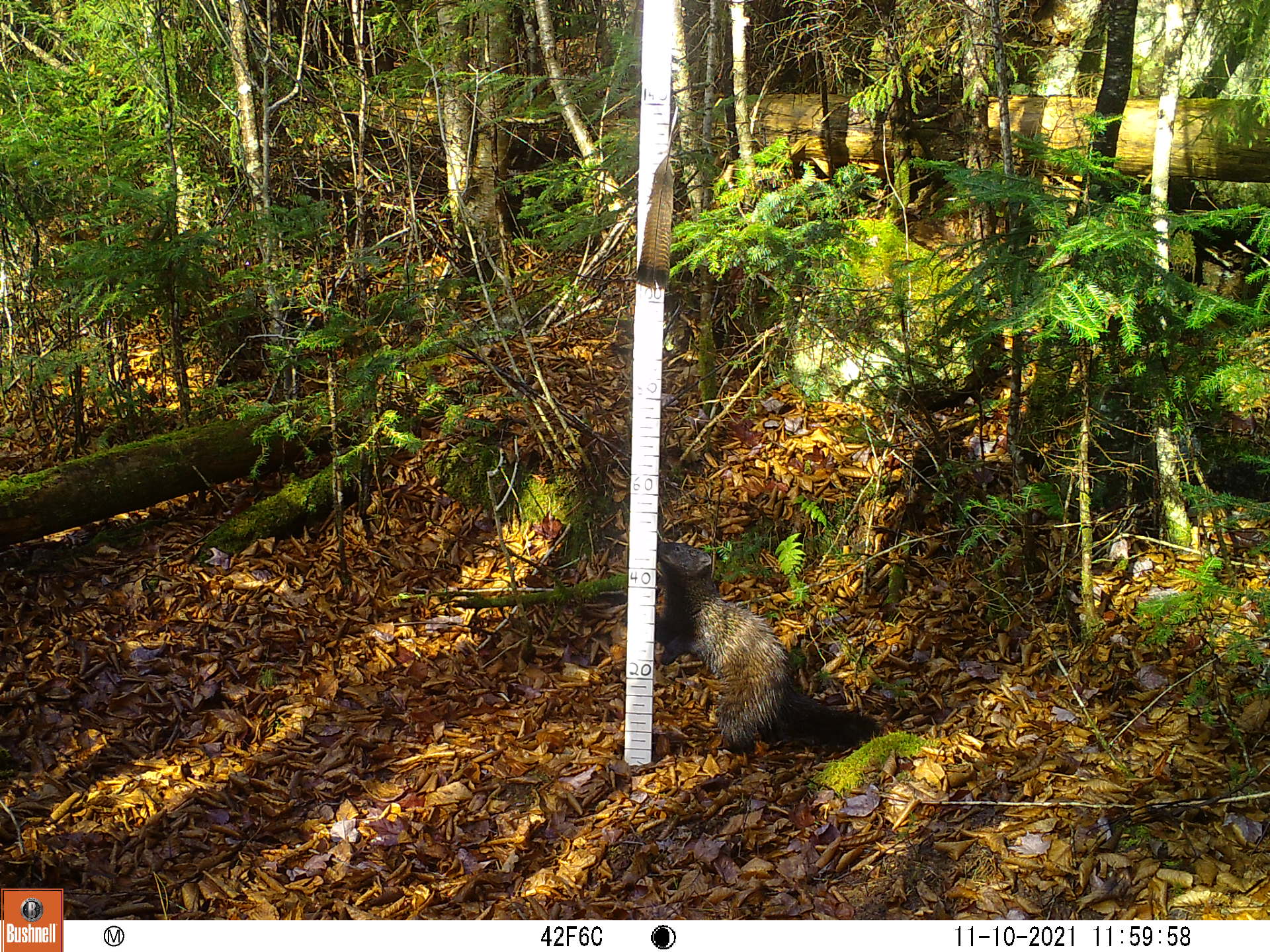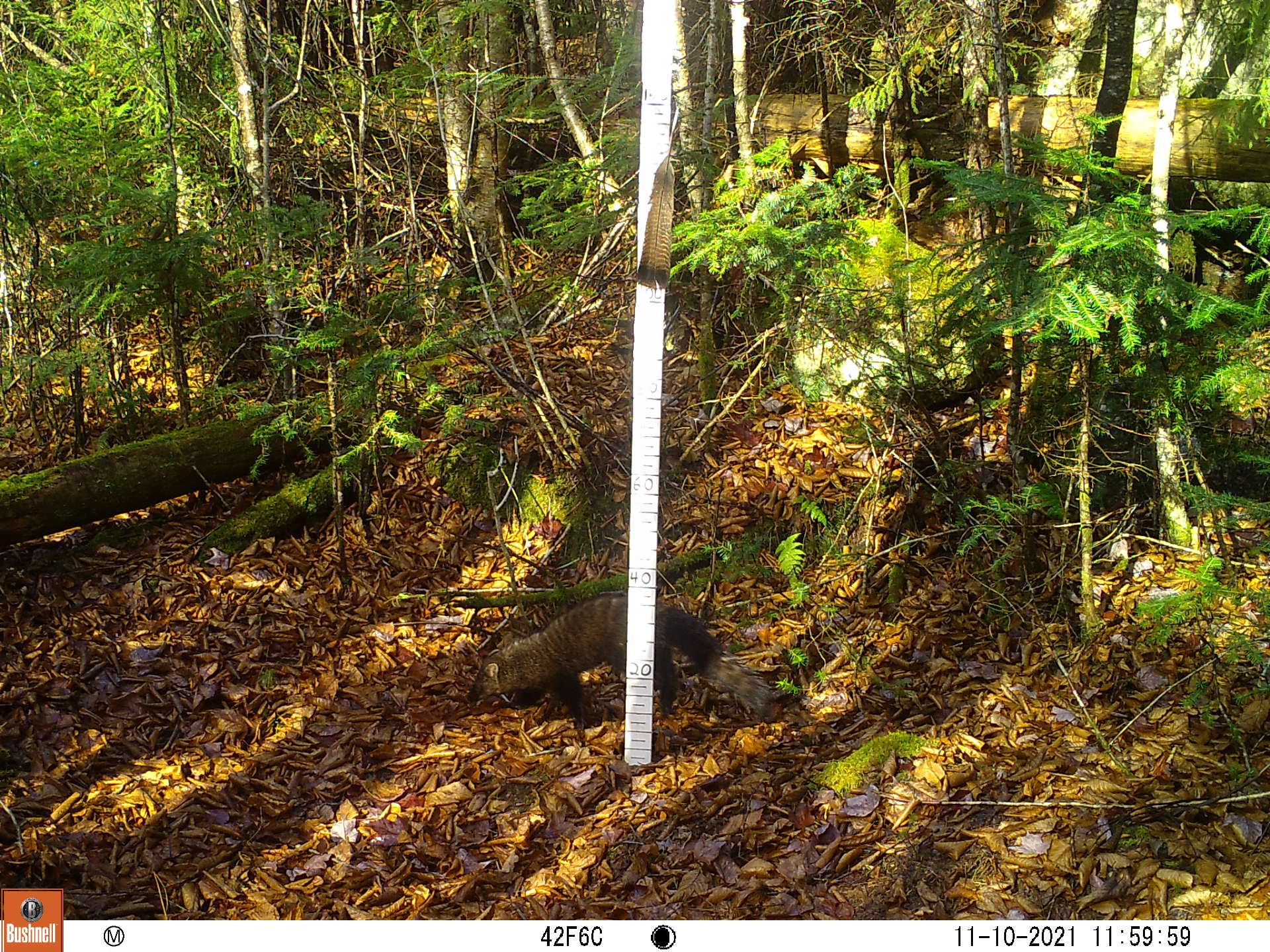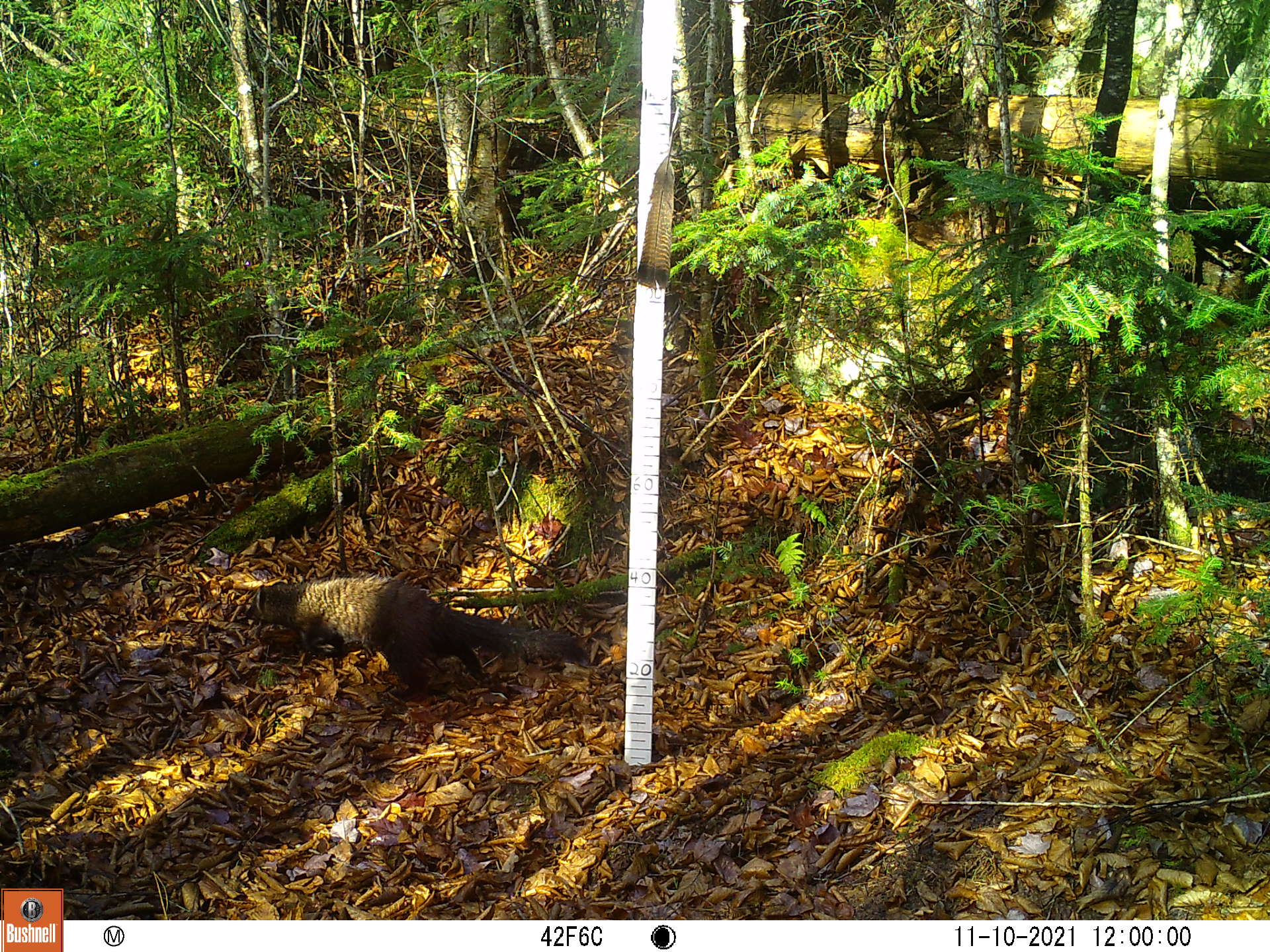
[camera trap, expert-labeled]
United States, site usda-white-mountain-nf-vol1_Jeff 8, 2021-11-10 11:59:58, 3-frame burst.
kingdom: Animalia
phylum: Chordata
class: Mammalia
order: Carnivora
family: Mustelidae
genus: Pekania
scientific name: Pekania pennanti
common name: fisher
Fisher (Pekania pennanti).